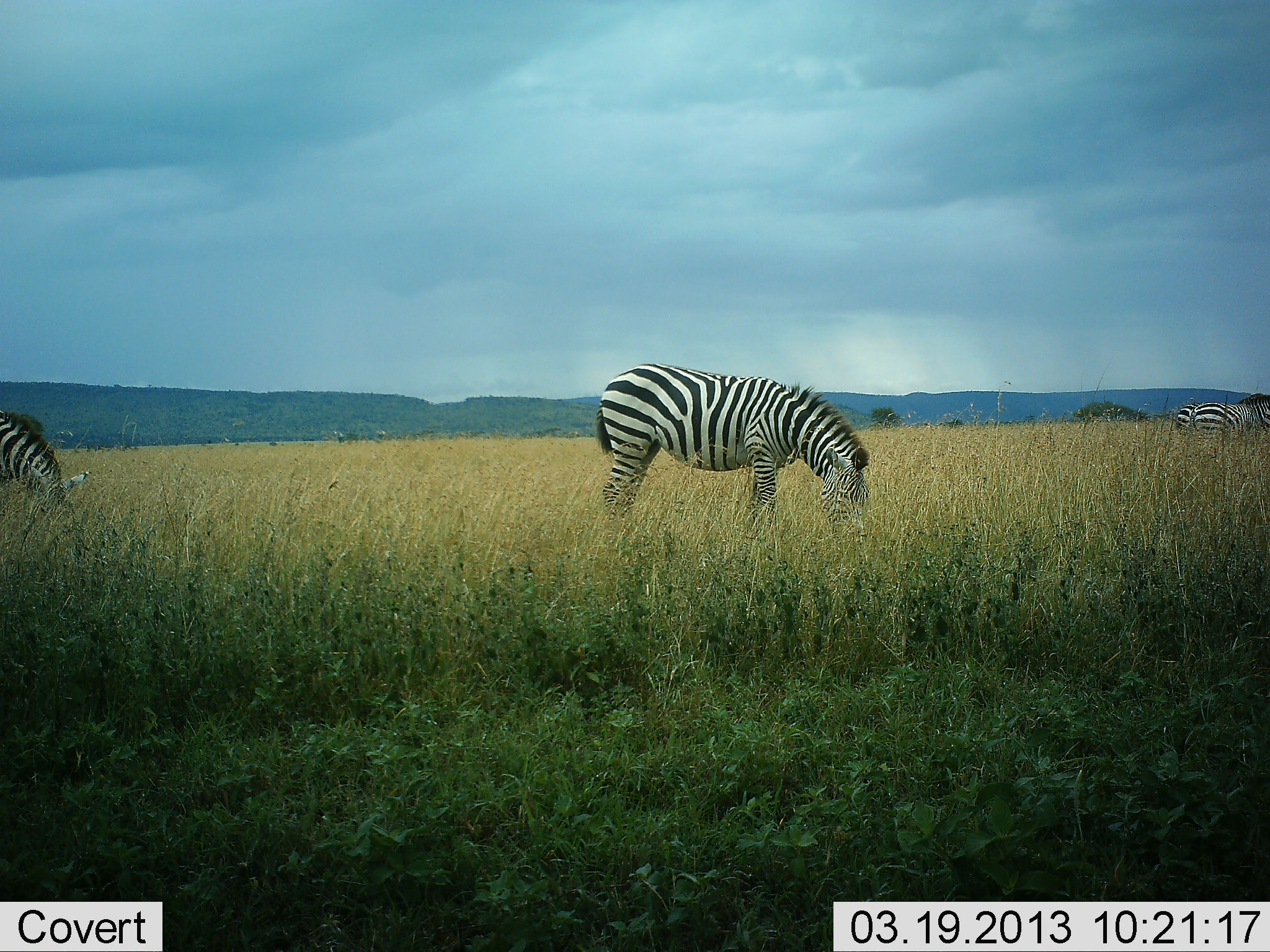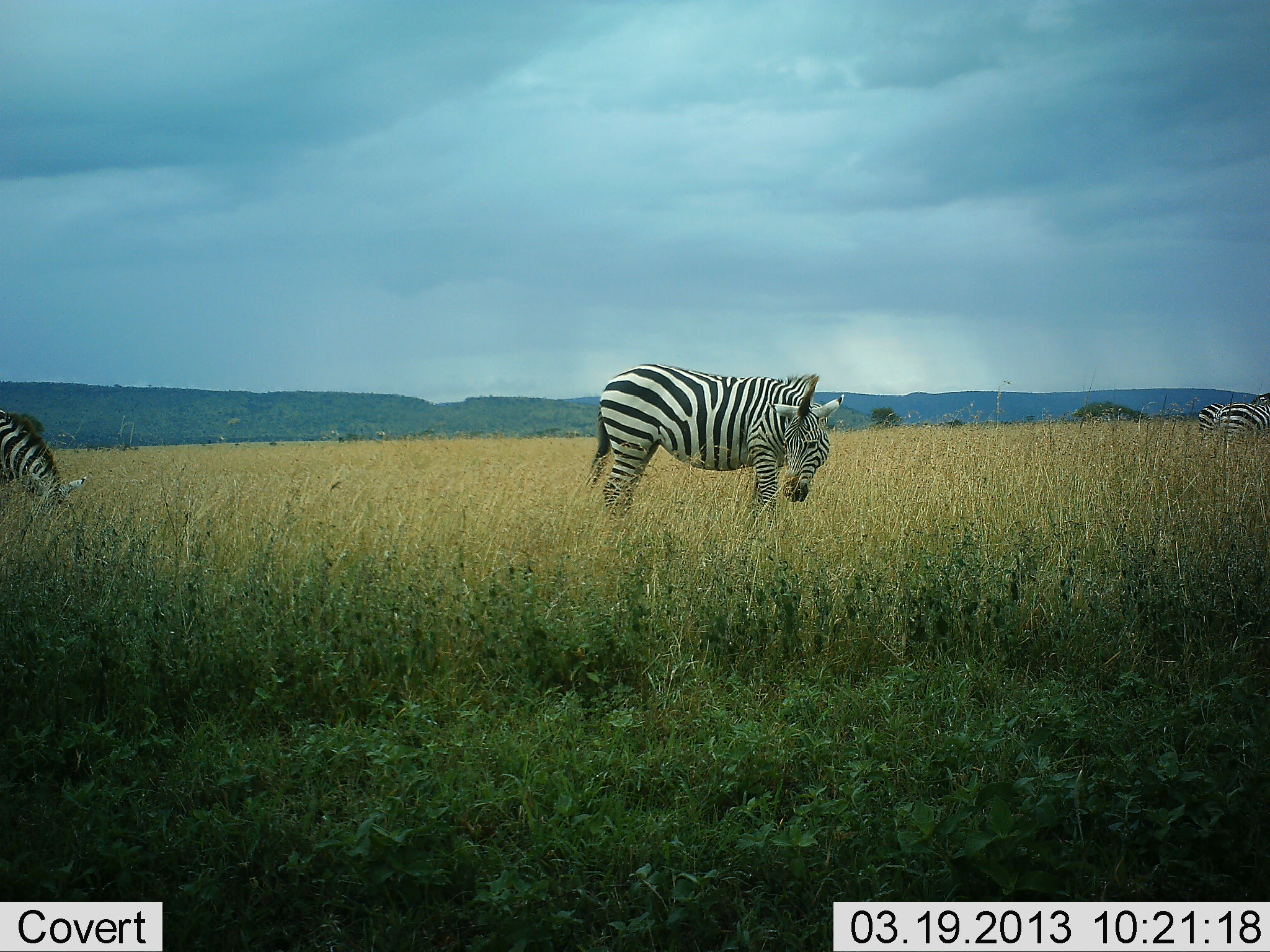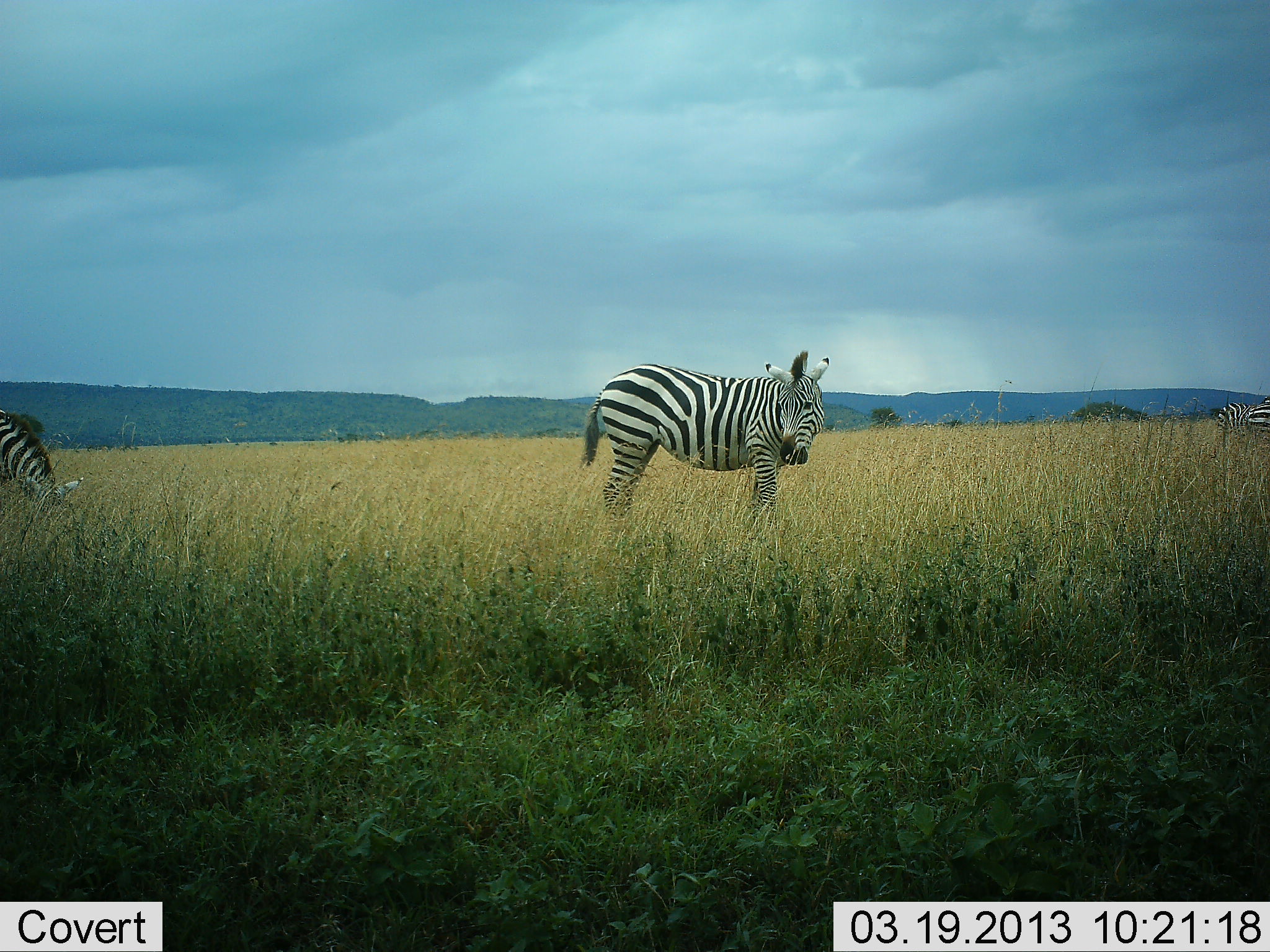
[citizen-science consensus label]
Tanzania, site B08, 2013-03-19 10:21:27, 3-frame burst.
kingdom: Animalia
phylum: Chordata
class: Mammalia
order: Perissodactyla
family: Equidae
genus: Equus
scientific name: Equus quagga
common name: plains zebra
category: zebra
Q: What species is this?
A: Zebra (plains zebra) (Equus quagga).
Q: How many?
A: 3.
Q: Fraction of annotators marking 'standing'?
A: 66%.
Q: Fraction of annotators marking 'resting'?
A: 0%.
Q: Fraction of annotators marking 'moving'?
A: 51%.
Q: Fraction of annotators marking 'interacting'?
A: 0%.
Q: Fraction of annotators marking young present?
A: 0%.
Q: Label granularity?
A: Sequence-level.